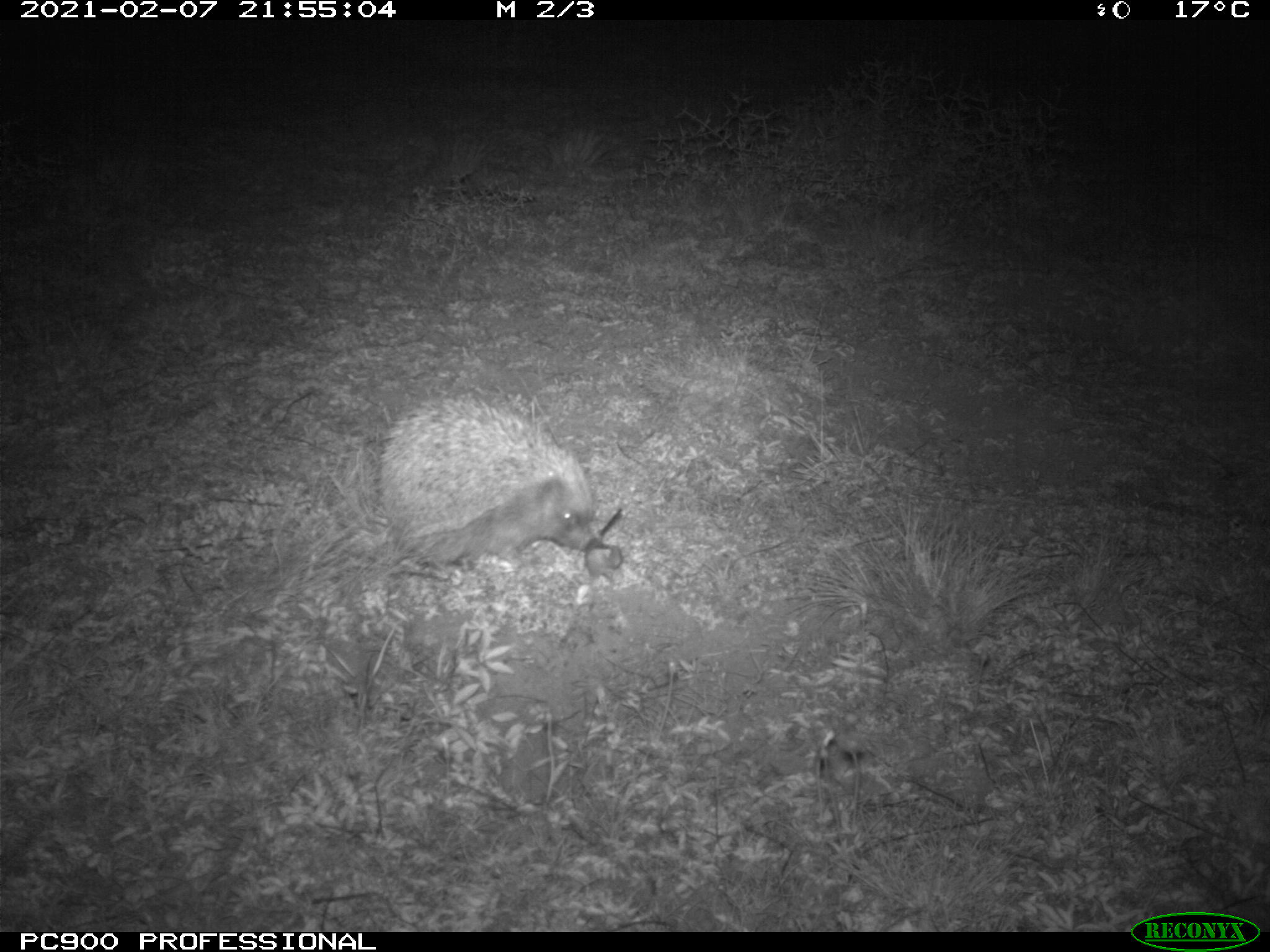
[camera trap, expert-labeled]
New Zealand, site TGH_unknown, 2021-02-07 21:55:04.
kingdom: Animalia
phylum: Chordata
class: Mammalia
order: Eulipotyphla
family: Erinaceidae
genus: Erinaceus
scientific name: Erinaceus europaeus europaeus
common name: european hedgehog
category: hedgehog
Hedgehog (european hedgehog) (Erinaceus europaeus europaeus).